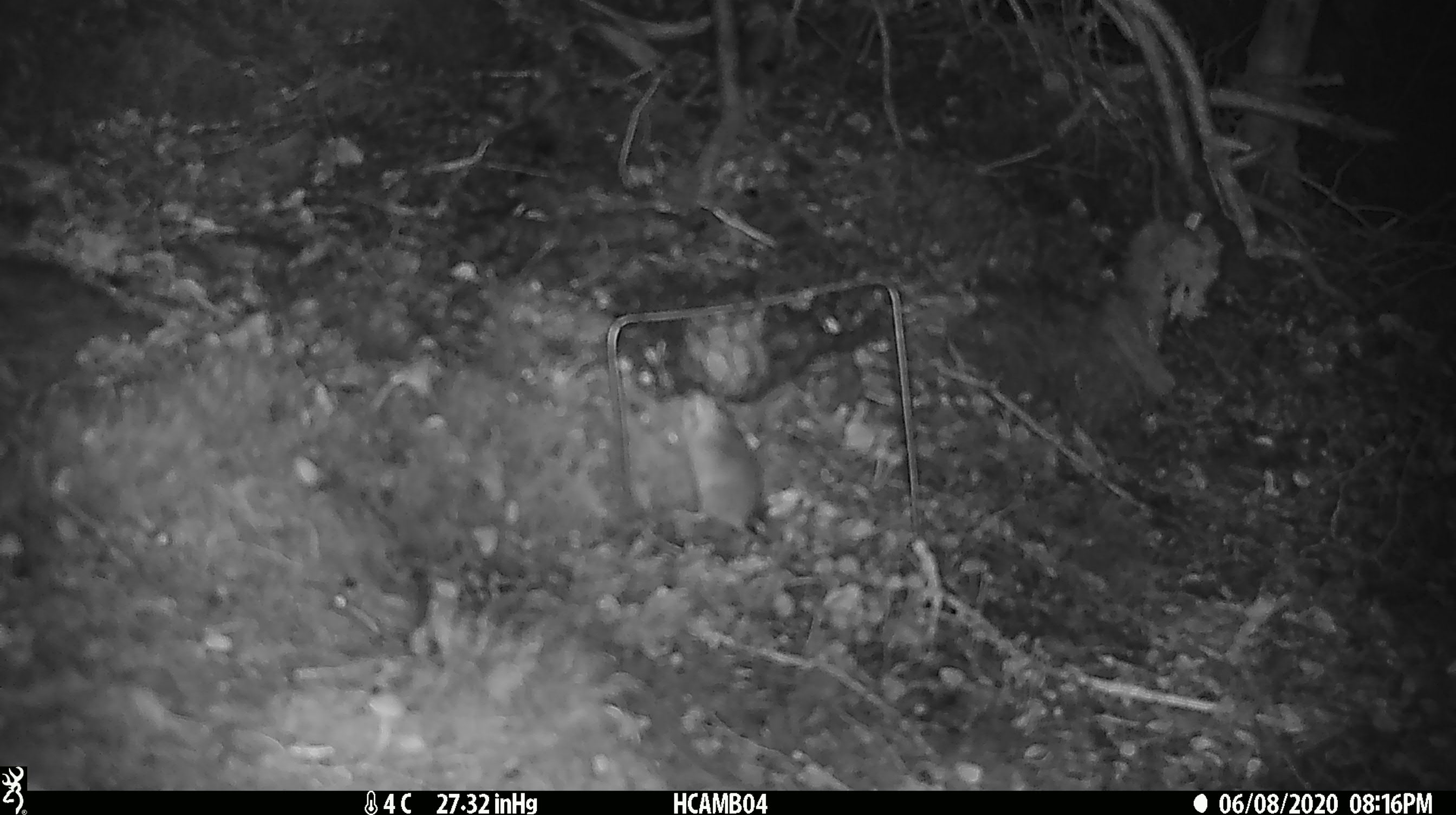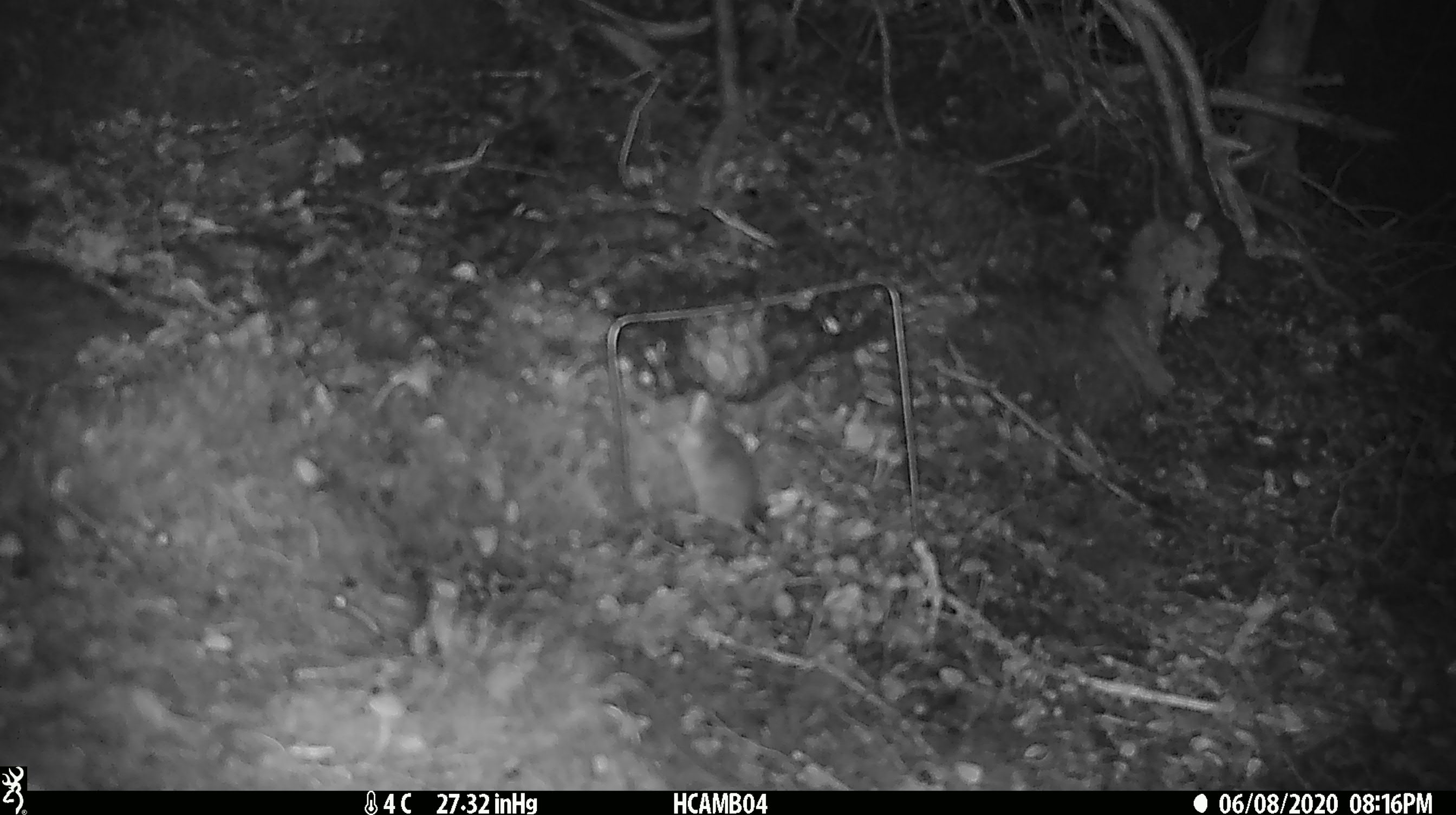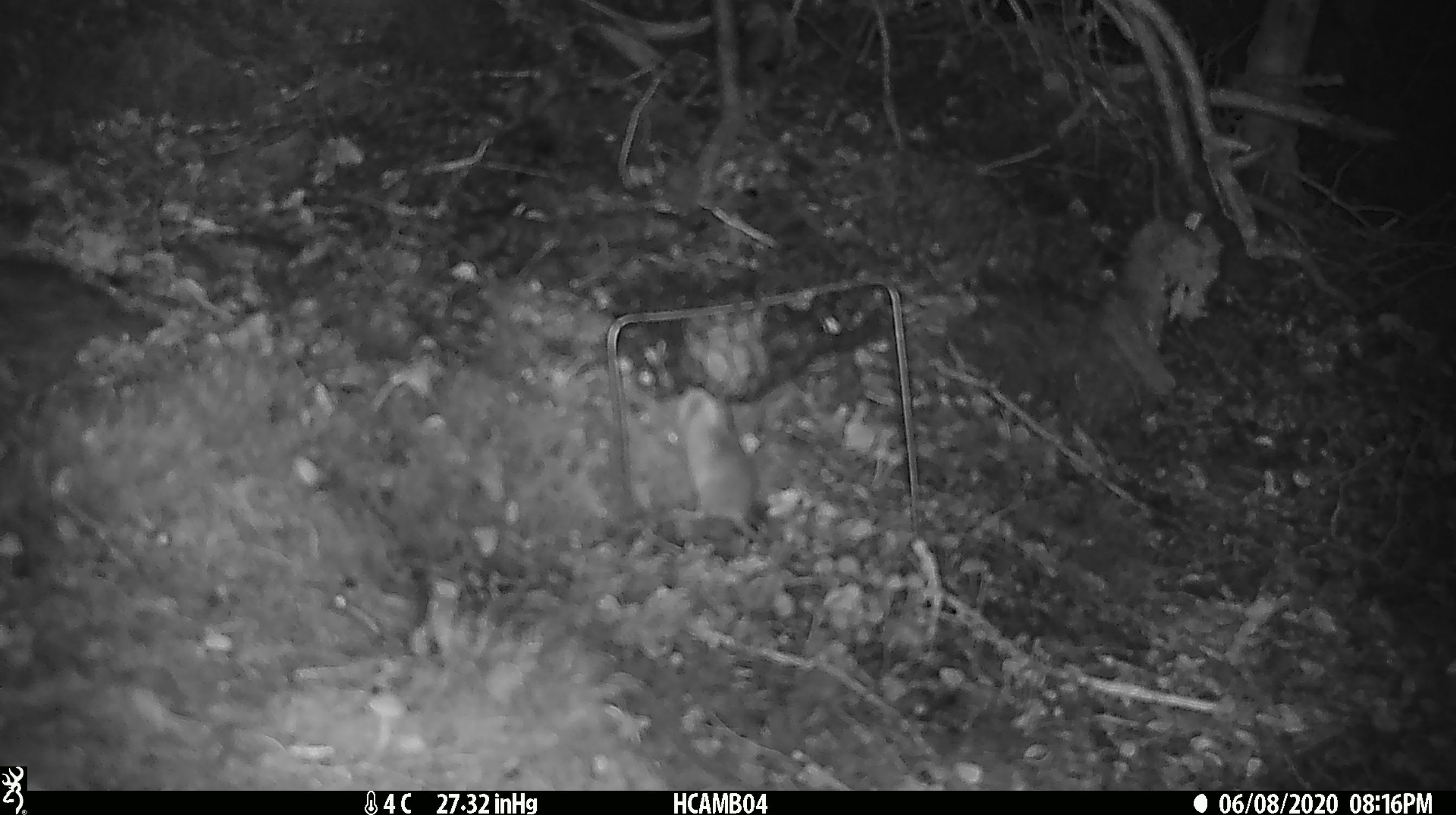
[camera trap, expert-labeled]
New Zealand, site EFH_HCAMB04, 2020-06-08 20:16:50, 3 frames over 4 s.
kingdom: Animalia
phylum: Chordata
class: Mammalia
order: Rodentia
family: Muridae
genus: Mus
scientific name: Mus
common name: mouse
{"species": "mouse (Mus)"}